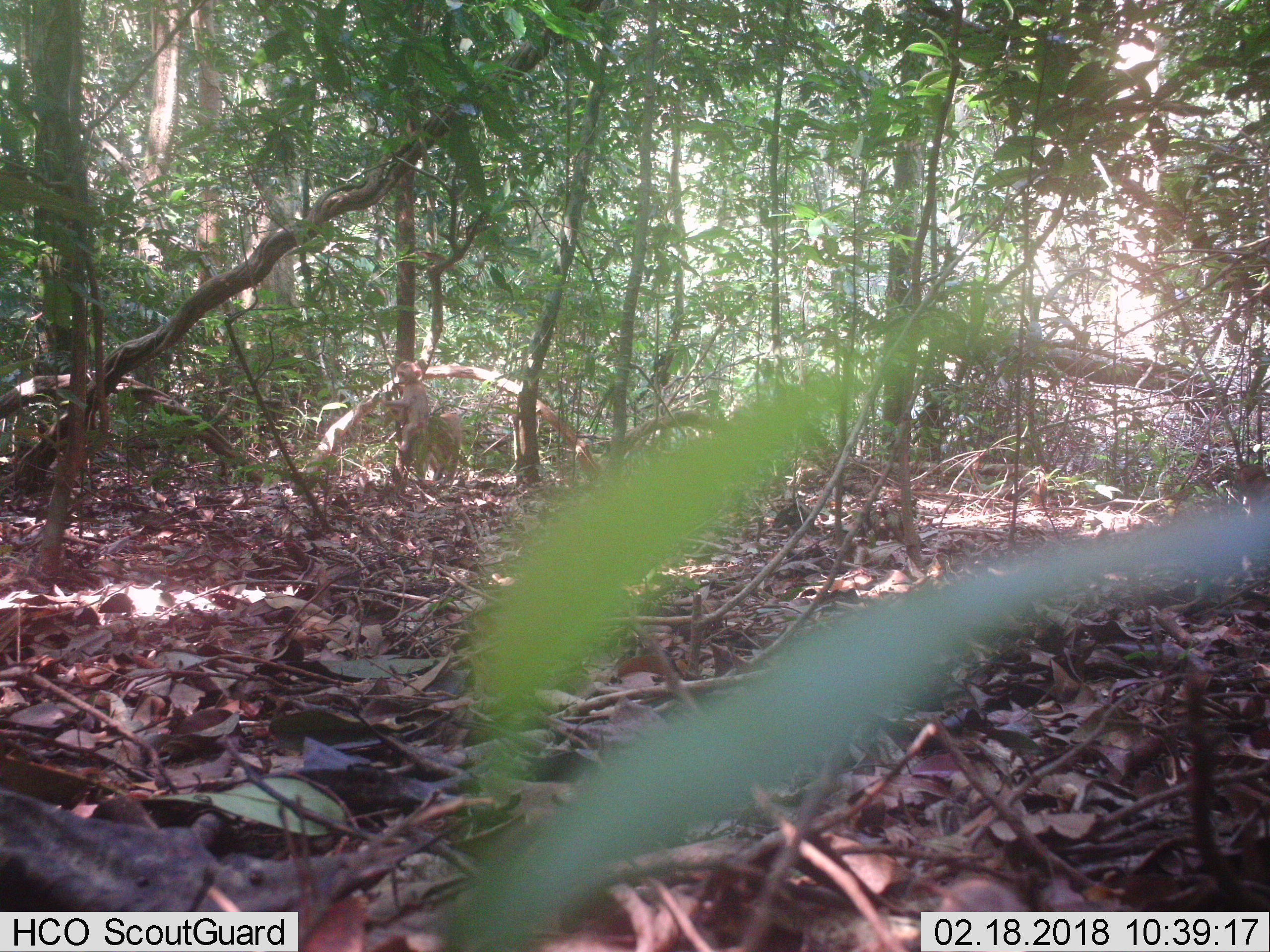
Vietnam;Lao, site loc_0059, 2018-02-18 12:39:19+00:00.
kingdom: Animalia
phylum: Chordata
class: Mammalia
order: Primates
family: Cercopithecidae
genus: Macaca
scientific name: Macaca nemestrina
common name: pig-tailed macaque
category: pig tailed macaque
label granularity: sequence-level